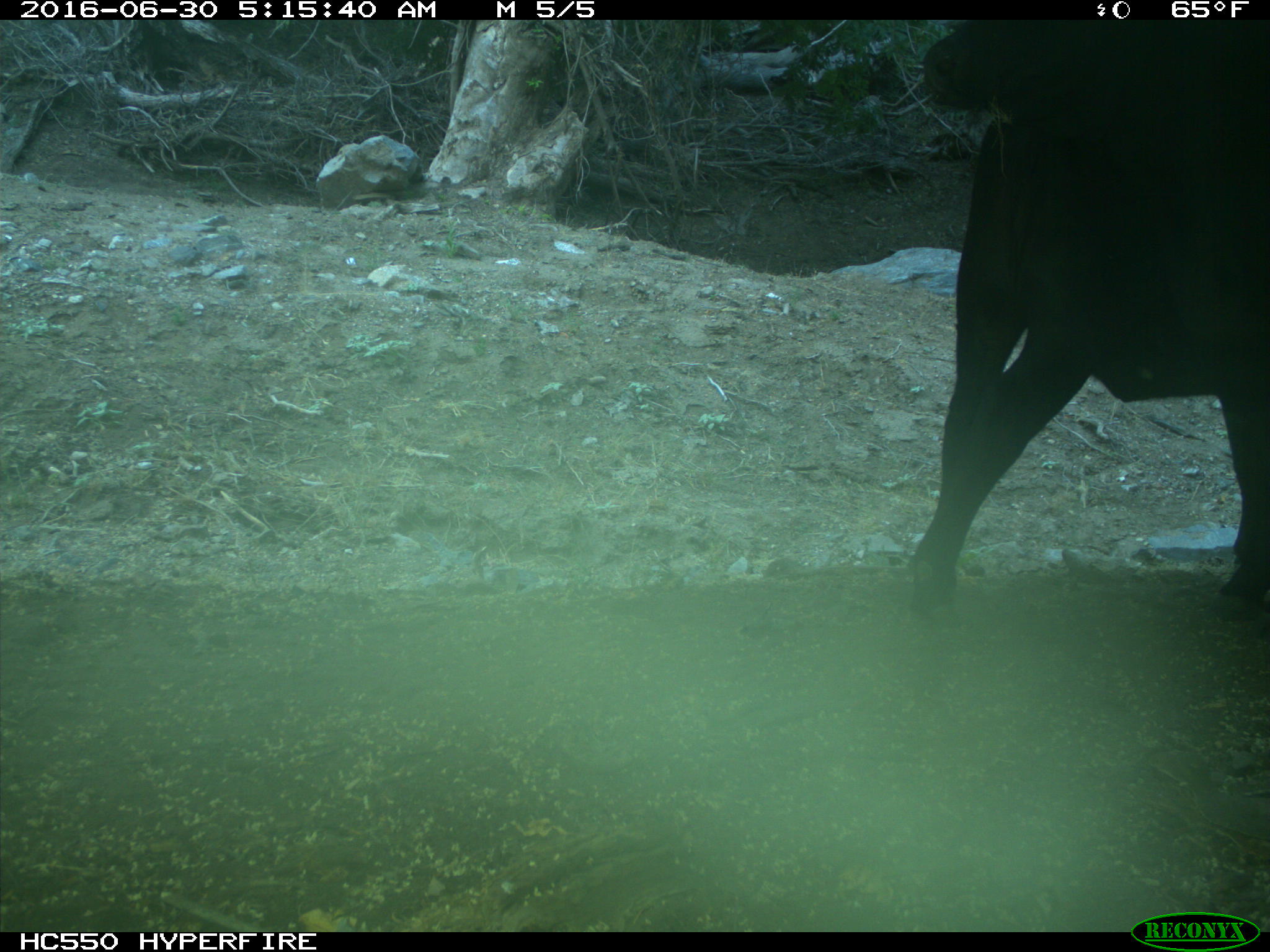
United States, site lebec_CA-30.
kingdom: Animalia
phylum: Chordata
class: Mammalia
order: Artiodactyla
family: Bovidae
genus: Bos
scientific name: Bos taurus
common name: domestic cow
Bos taurus (domestic cow).